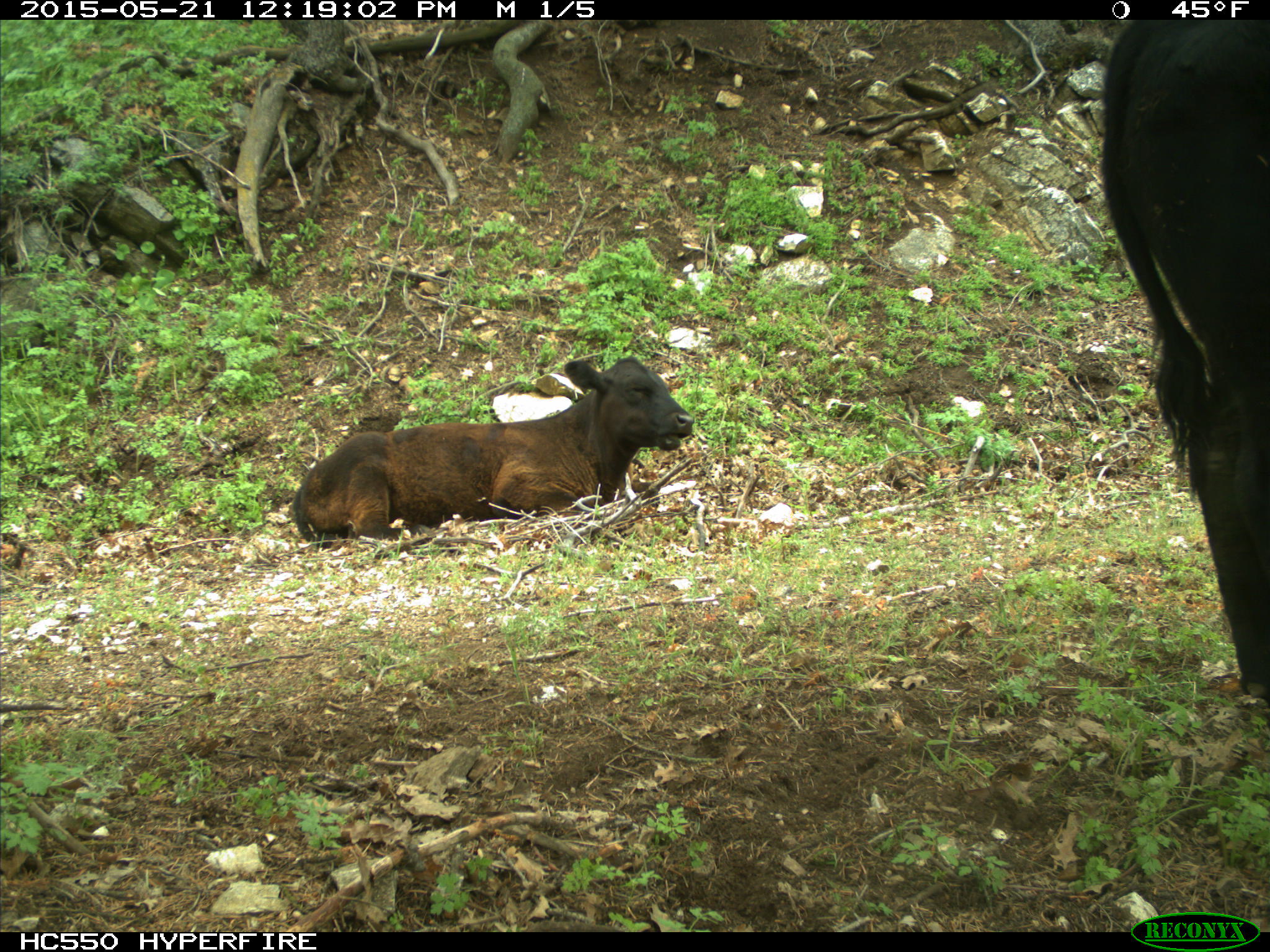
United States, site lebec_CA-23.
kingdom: Animalia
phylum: Chordata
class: Mammalia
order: Artiodactyla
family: Bovidae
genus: Bos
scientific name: Bos taurus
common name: domestic cow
Bos taurus (domestic cow).